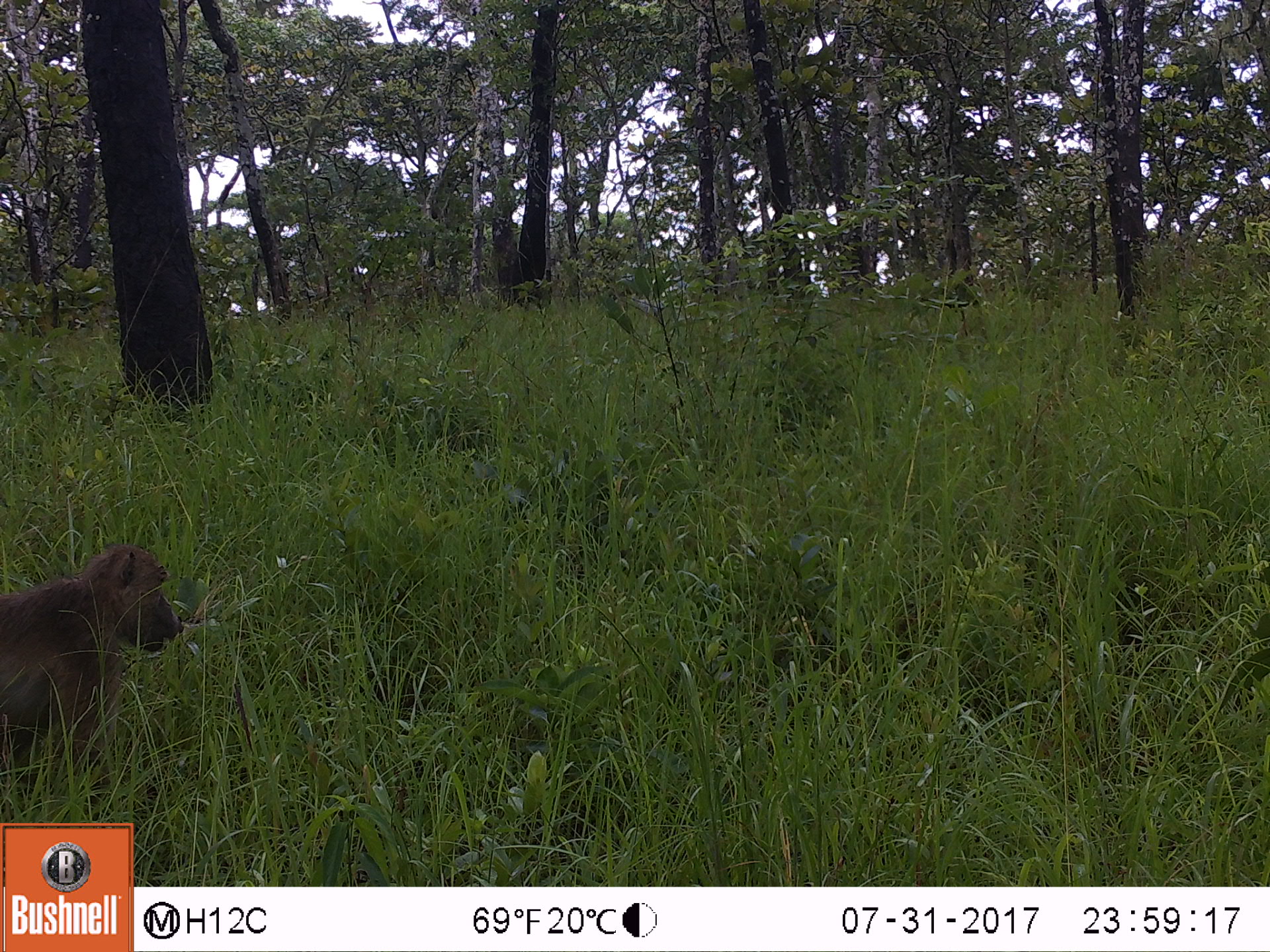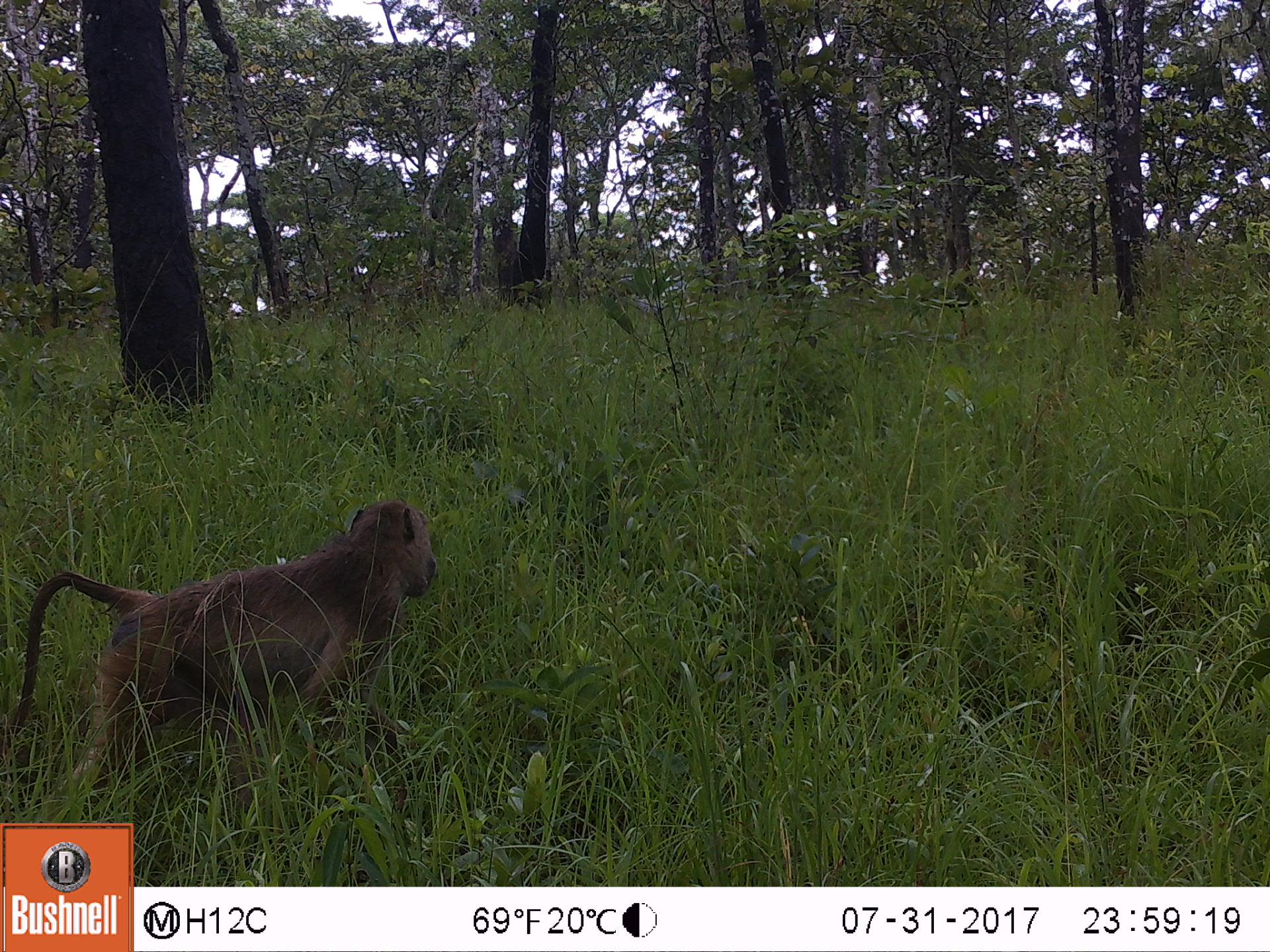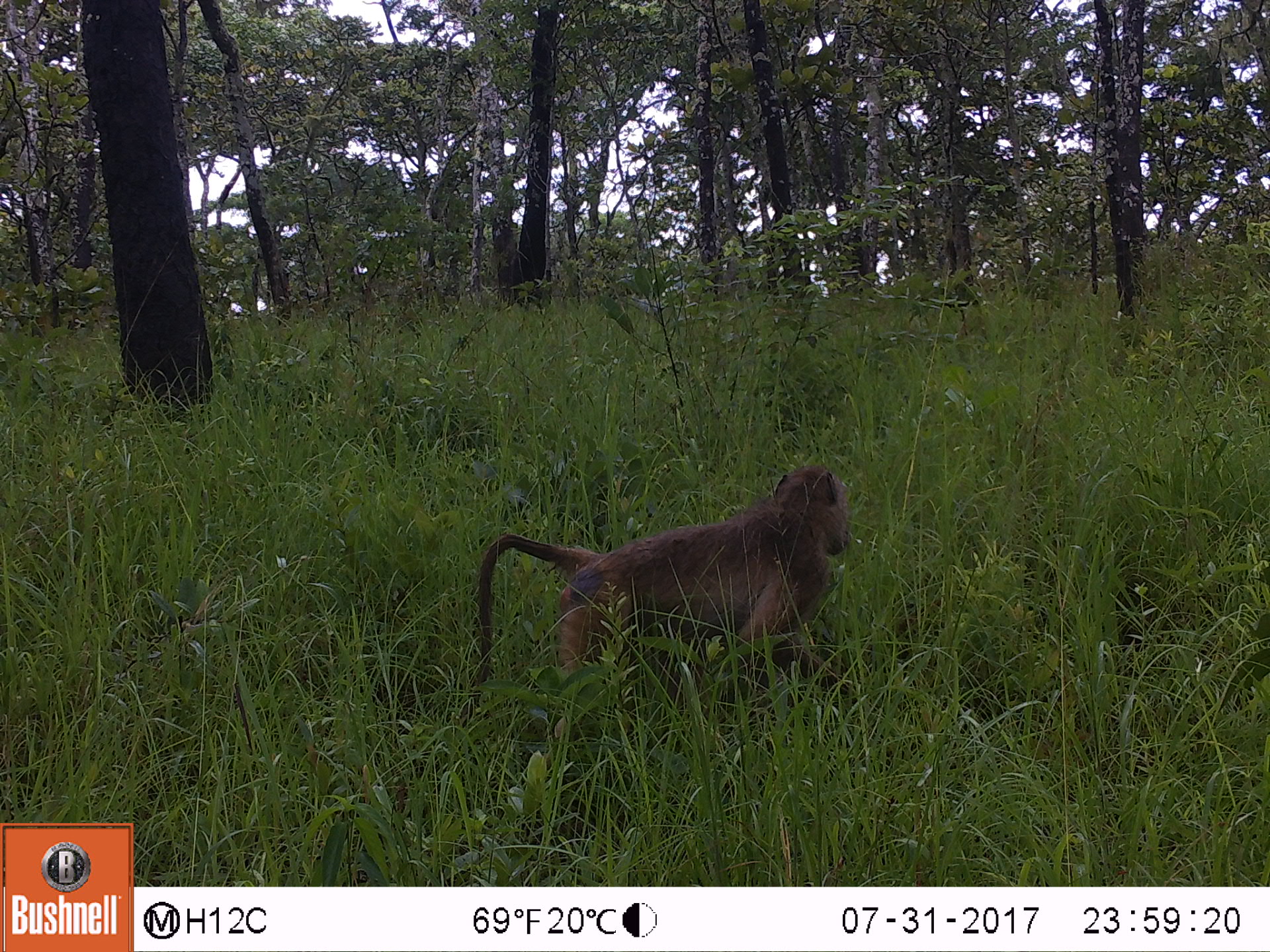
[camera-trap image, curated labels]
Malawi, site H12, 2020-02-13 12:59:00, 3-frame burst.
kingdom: Animalia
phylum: Chordata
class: Mammalia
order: Primates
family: Cercopithecidae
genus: Papio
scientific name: Papio cynocephalus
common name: yellow baboon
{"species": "yellow baboon (Papio cynocephalus)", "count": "1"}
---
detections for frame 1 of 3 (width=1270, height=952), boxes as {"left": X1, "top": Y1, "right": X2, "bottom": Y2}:
yellow baboon: {"left": 0, "top": 542, "right": 184, "bottom": 797}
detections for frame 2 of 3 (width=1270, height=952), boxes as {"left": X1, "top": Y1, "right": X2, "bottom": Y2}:
yellow baboon: {"left": 8, "top": 496, "right": 438, "bottom": 799}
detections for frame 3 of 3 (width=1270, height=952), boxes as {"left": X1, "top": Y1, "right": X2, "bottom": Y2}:
yellow baboon: {"left": 454, "top": 459, "right": 855, "bottom": 718}